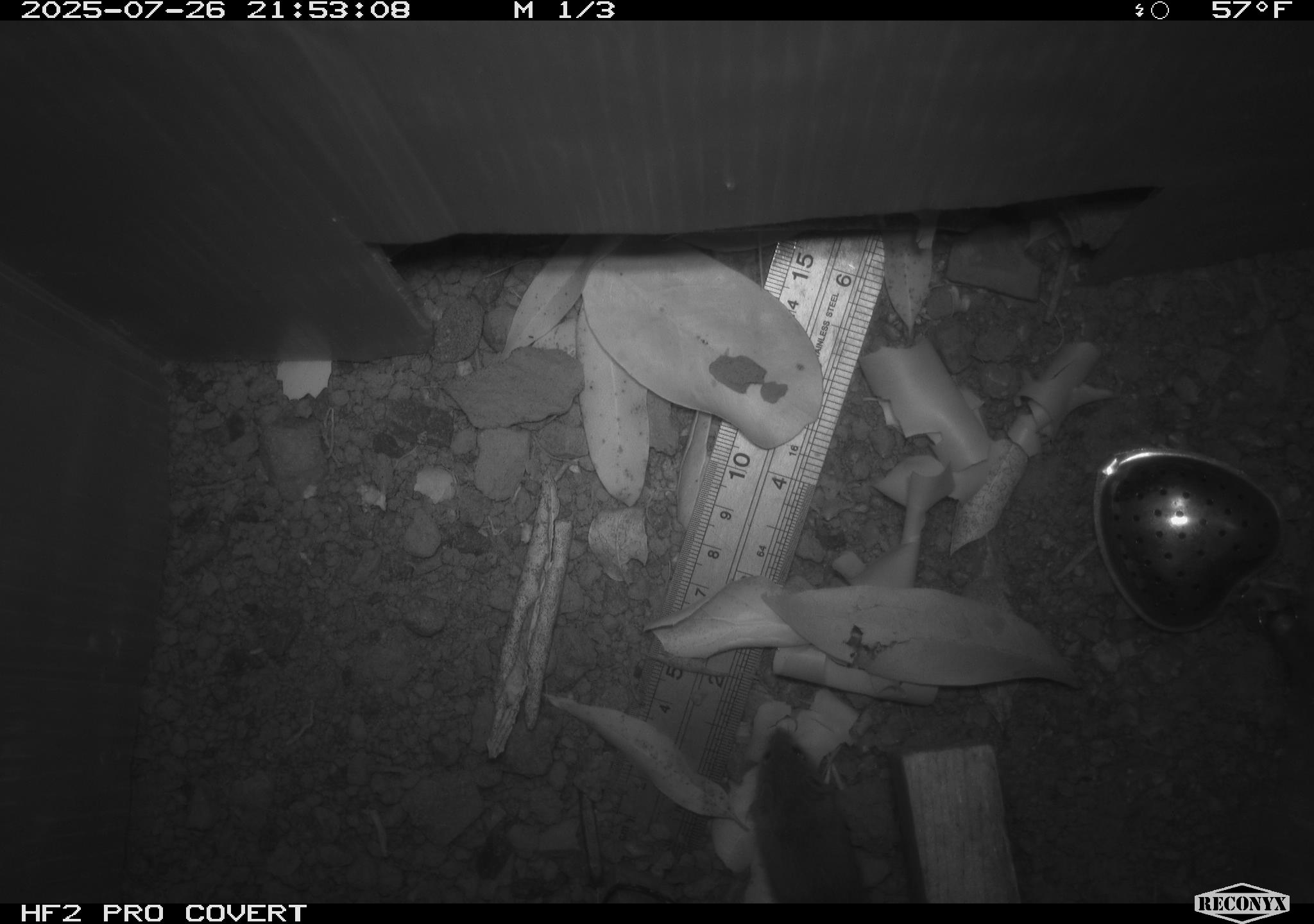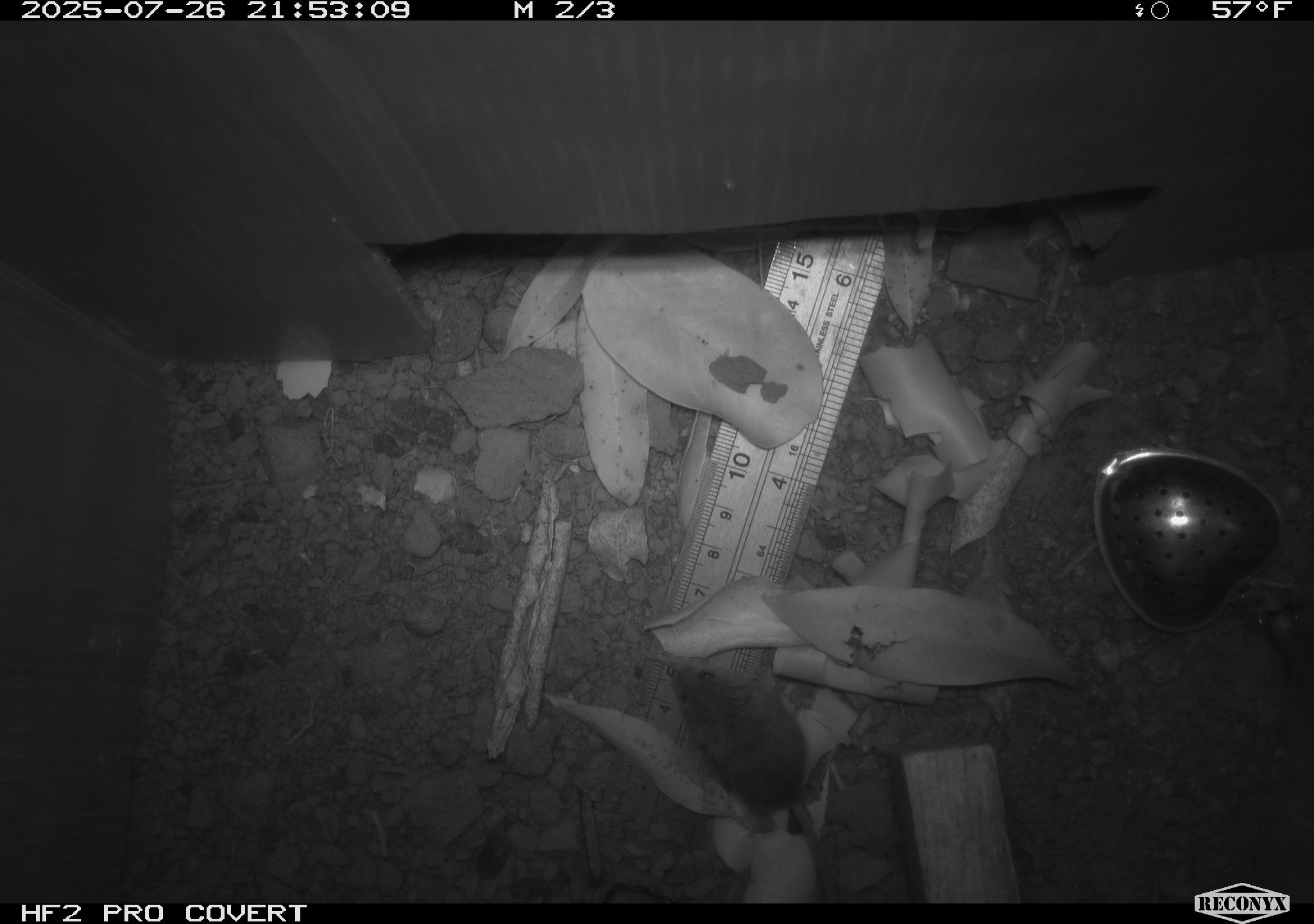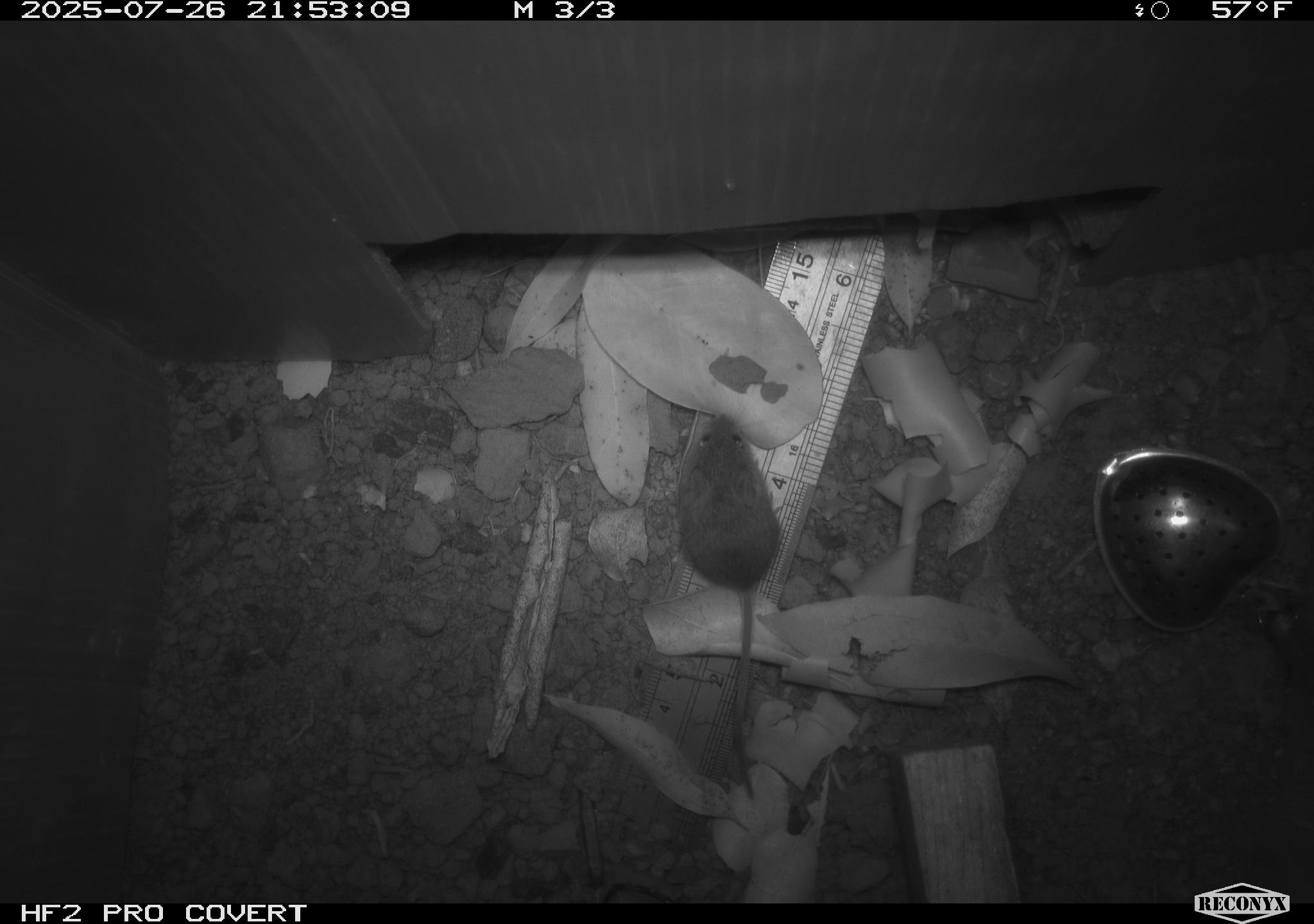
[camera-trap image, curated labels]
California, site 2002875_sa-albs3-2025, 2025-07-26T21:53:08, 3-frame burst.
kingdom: Animalia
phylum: Chordata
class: Mammalia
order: Rodentia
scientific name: Rodentia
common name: mouse species